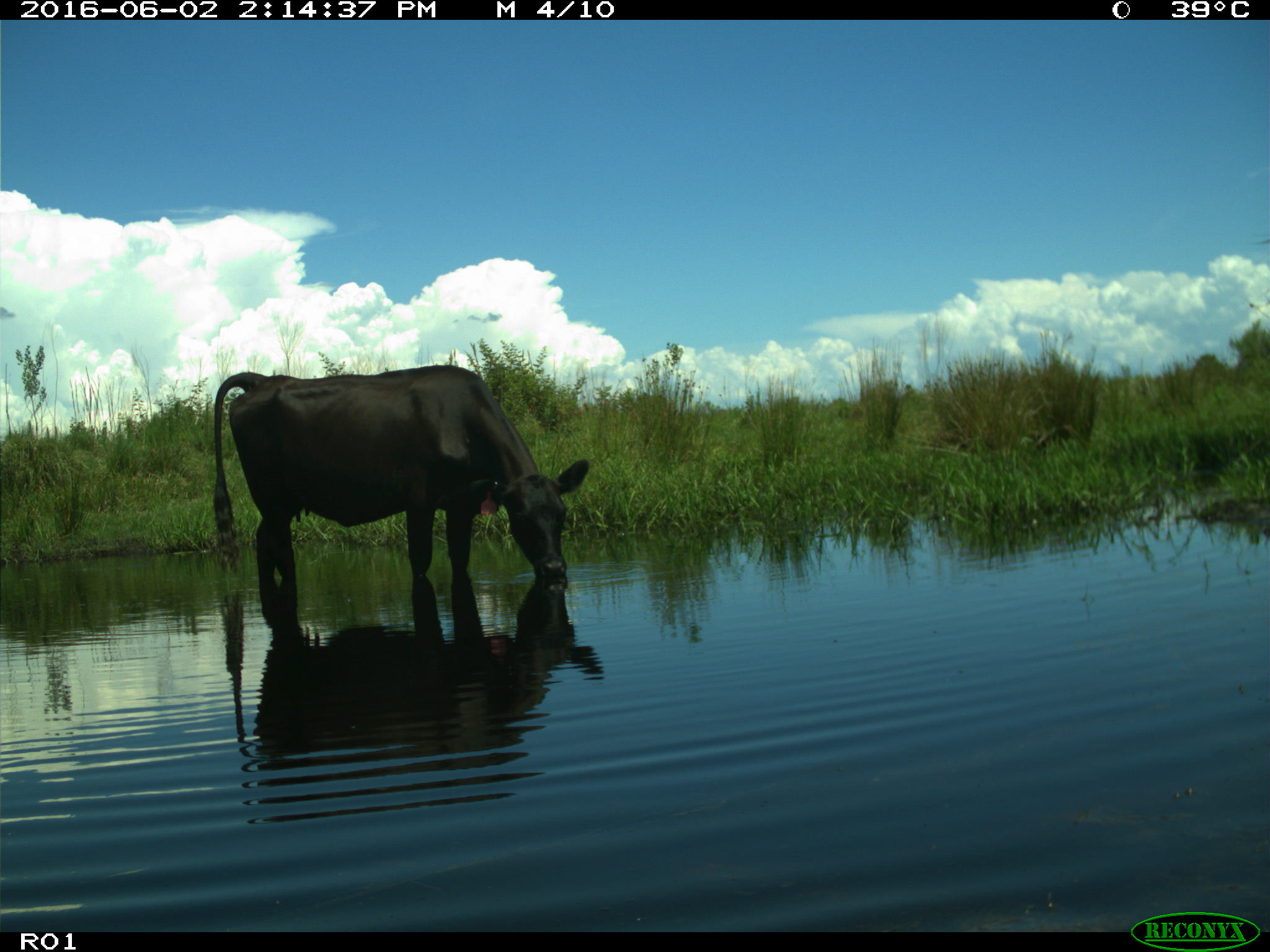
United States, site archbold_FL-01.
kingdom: Animalia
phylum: Chordata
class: Mammalia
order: Artiodactyla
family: Bovidae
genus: Bos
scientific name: Bos taurus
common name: domestic cow